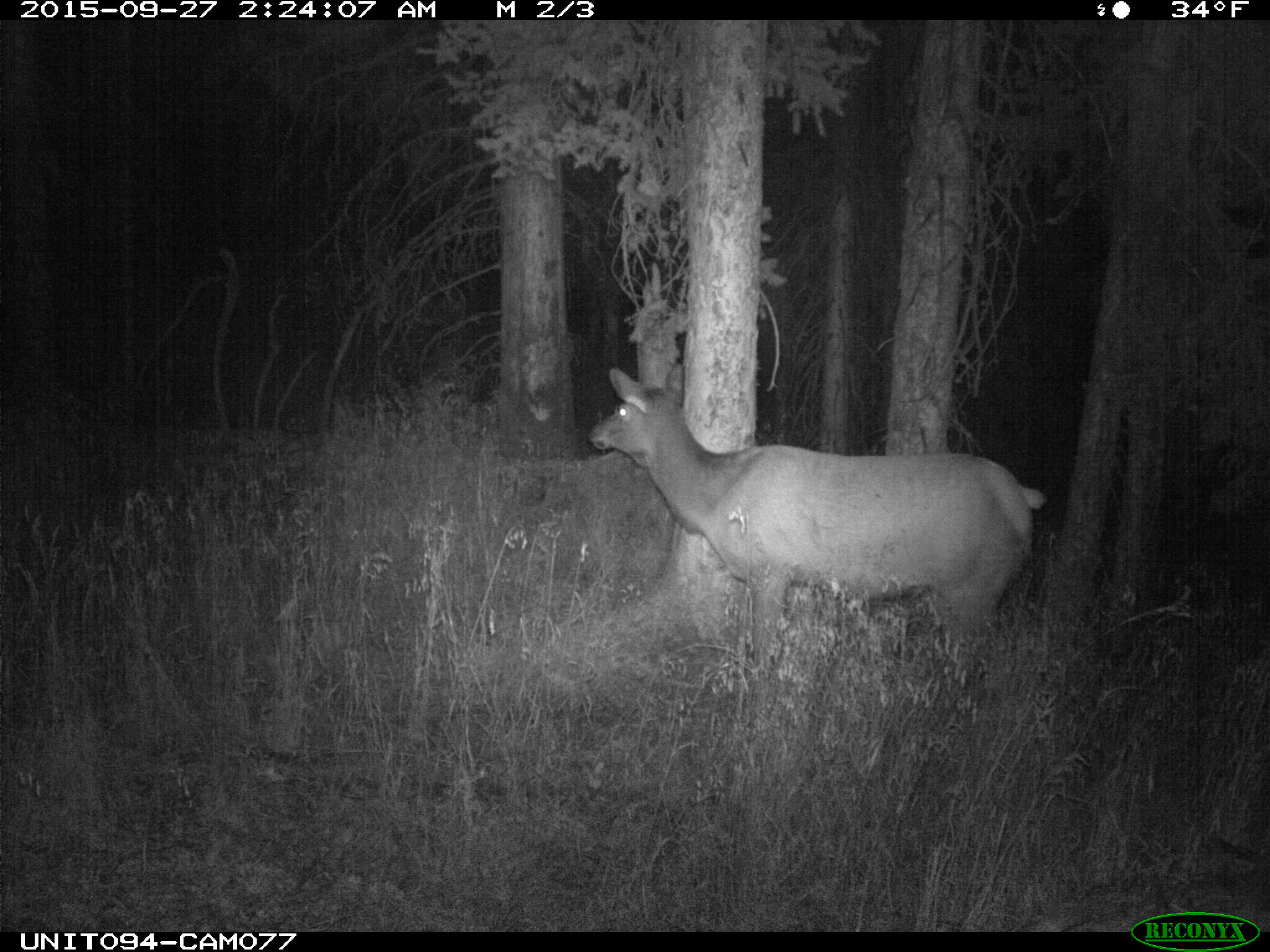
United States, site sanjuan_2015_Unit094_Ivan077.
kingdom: Animalia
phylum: Chordata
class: Mammalia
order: Artiodactyla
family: Cervidae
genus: Cervus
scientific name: Cervus elaphus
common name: red deer